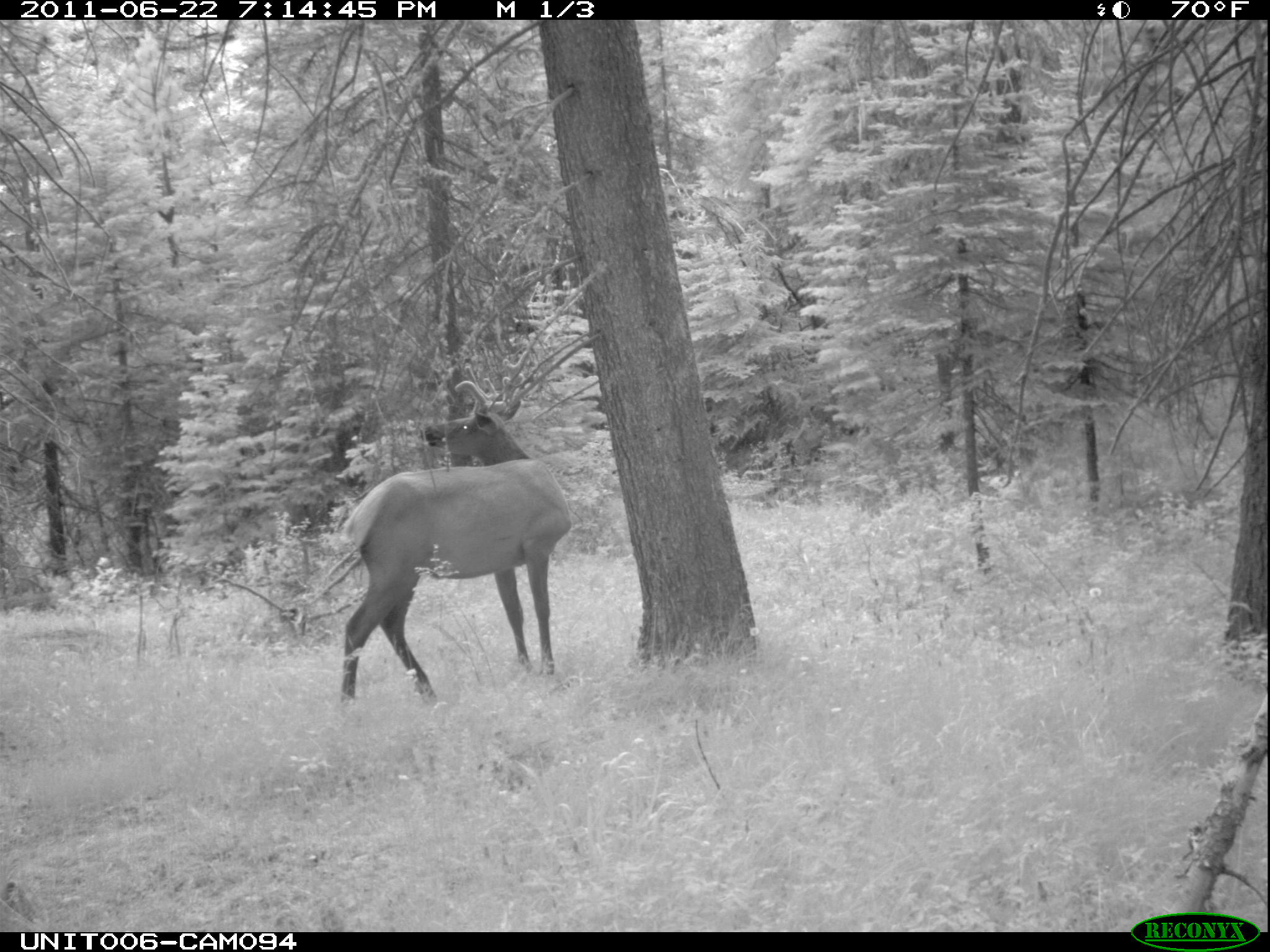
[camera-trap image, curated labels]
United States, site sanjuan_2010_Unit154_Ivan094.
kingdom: Animalia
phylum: Chordata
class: Mammalia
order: Artiodactyla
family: Cervidae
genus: Cervus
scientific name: Cervus elaphus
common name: red deer